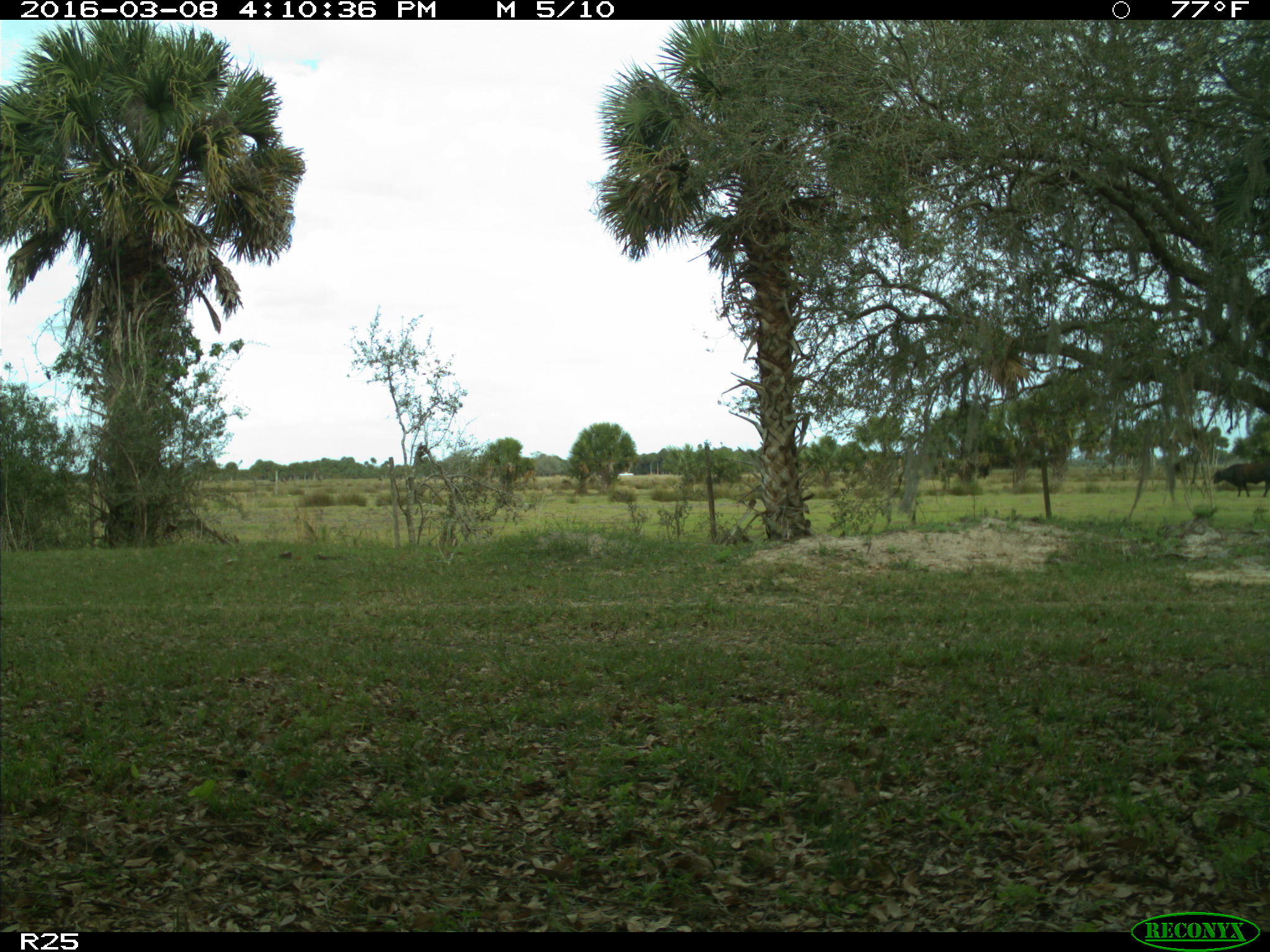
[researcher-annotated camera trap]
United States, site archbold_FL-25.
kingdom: Animalia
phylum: Chordata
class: Mammalia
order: Artiodactyla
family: Bovidae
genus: Bos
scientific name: Bos taurus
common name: domestic cow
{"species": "Bos taurus (domestic cow)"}